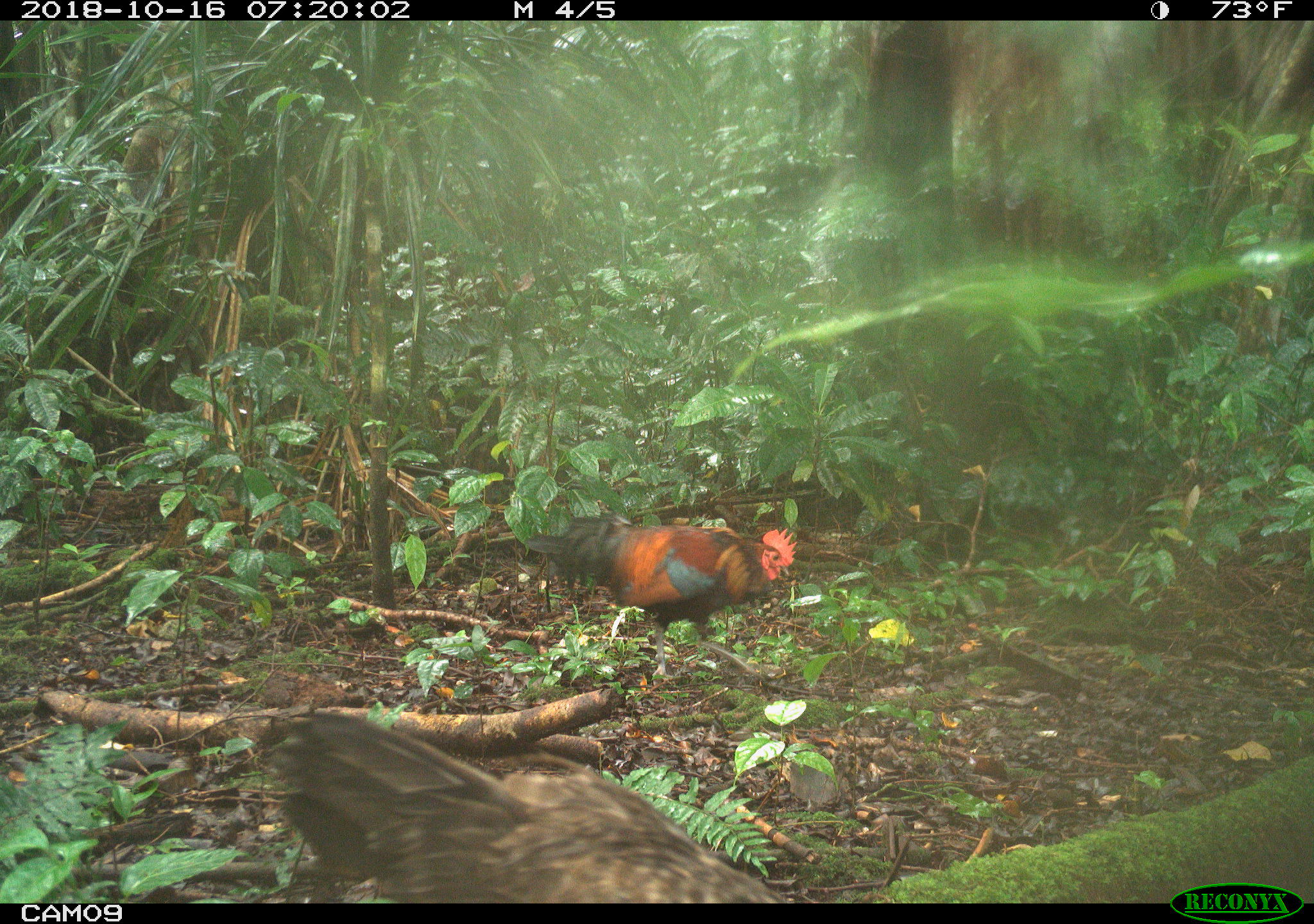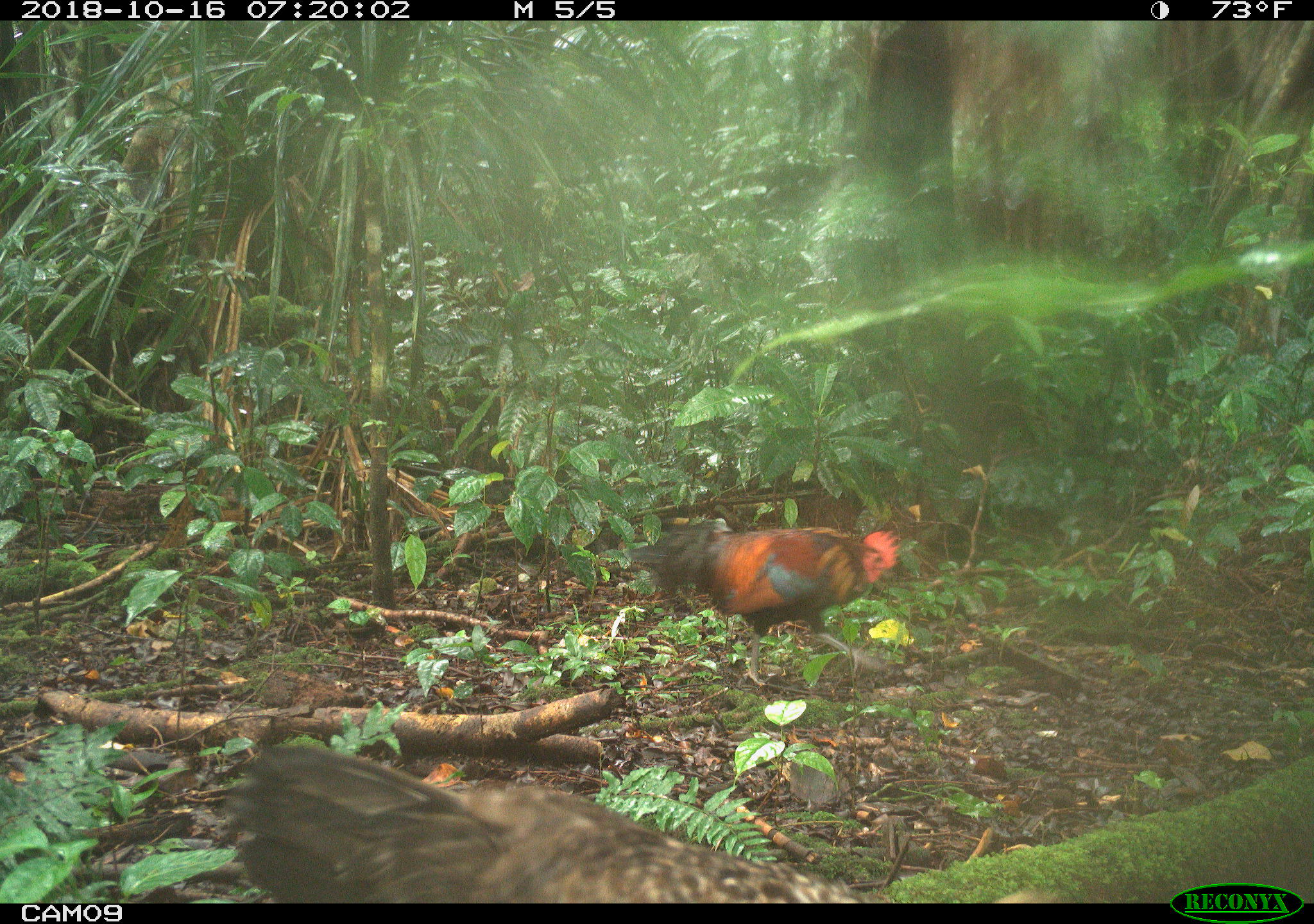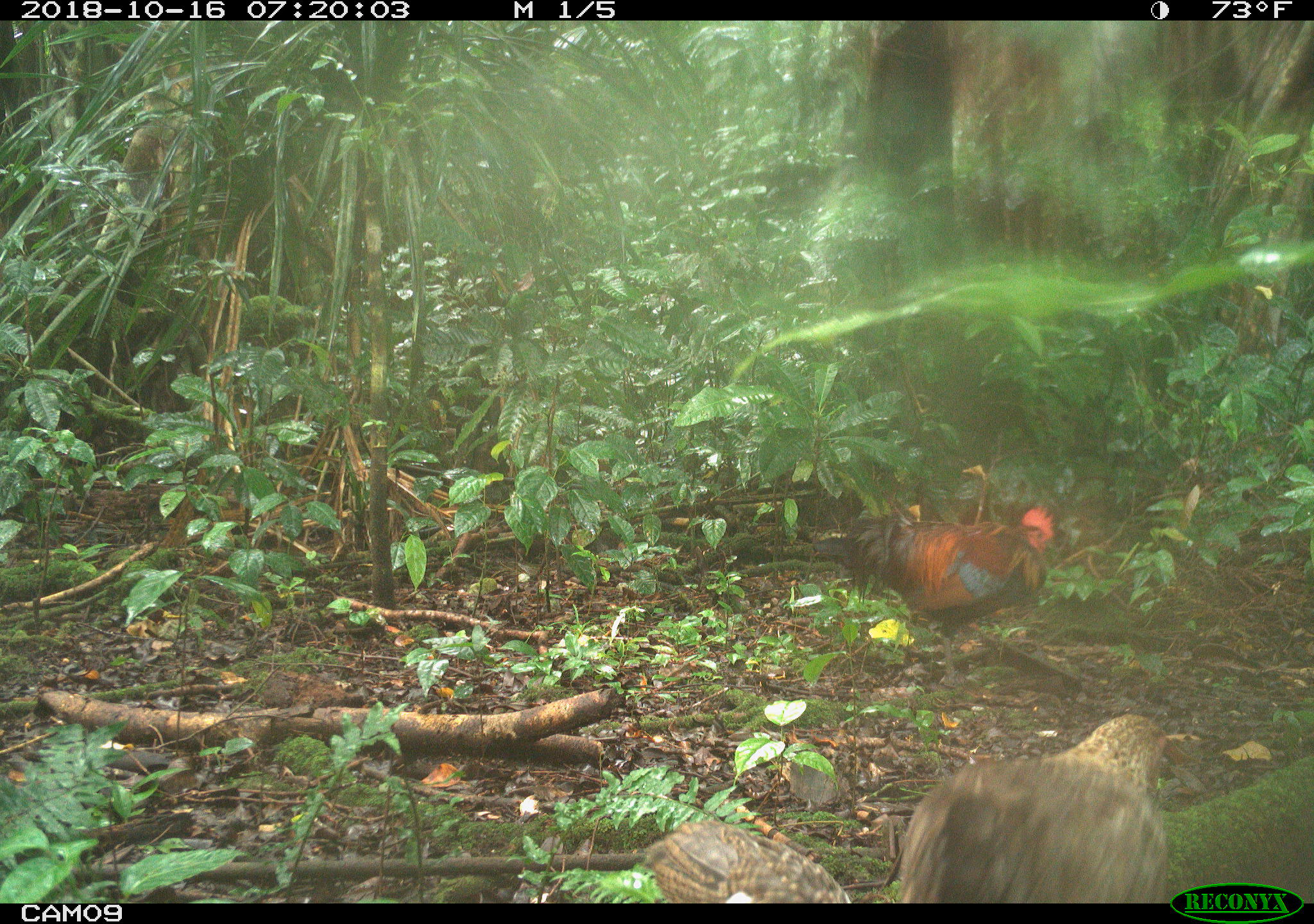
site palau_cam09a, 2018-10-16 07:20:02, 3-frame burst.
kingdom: Animalia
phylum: Chordata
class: Aves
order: Galliformes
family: Phasianidae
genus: Gallus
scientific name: Gallus gallus domesticus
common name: domestic chicken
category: chicken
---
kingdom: Animalia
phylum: Chordata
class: Aves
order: Galliformes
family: Phasianidae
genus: Gallus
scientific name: Gallus gallus domesticus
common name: rooster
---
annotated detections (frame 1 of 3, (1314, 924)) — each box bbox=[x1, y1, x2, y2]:
chicken: bbox=[261, 706, 783, 903]
rooster: bbox=[518, 514, 797, 685]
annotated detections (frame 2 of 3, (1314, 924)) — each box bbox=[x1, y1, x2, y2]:
chicken: bbox=[221, 720, 889, 907]
rooster: bbox=[638, 505, 912, 692]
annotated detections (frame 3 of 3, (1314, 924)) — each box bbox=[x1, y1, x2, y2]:
chicken: bbox=[889, 712, 1185, 904]; bbox=[534, 818, 846, 903]
rooster: bbox=[839, 497, 1059, 687]